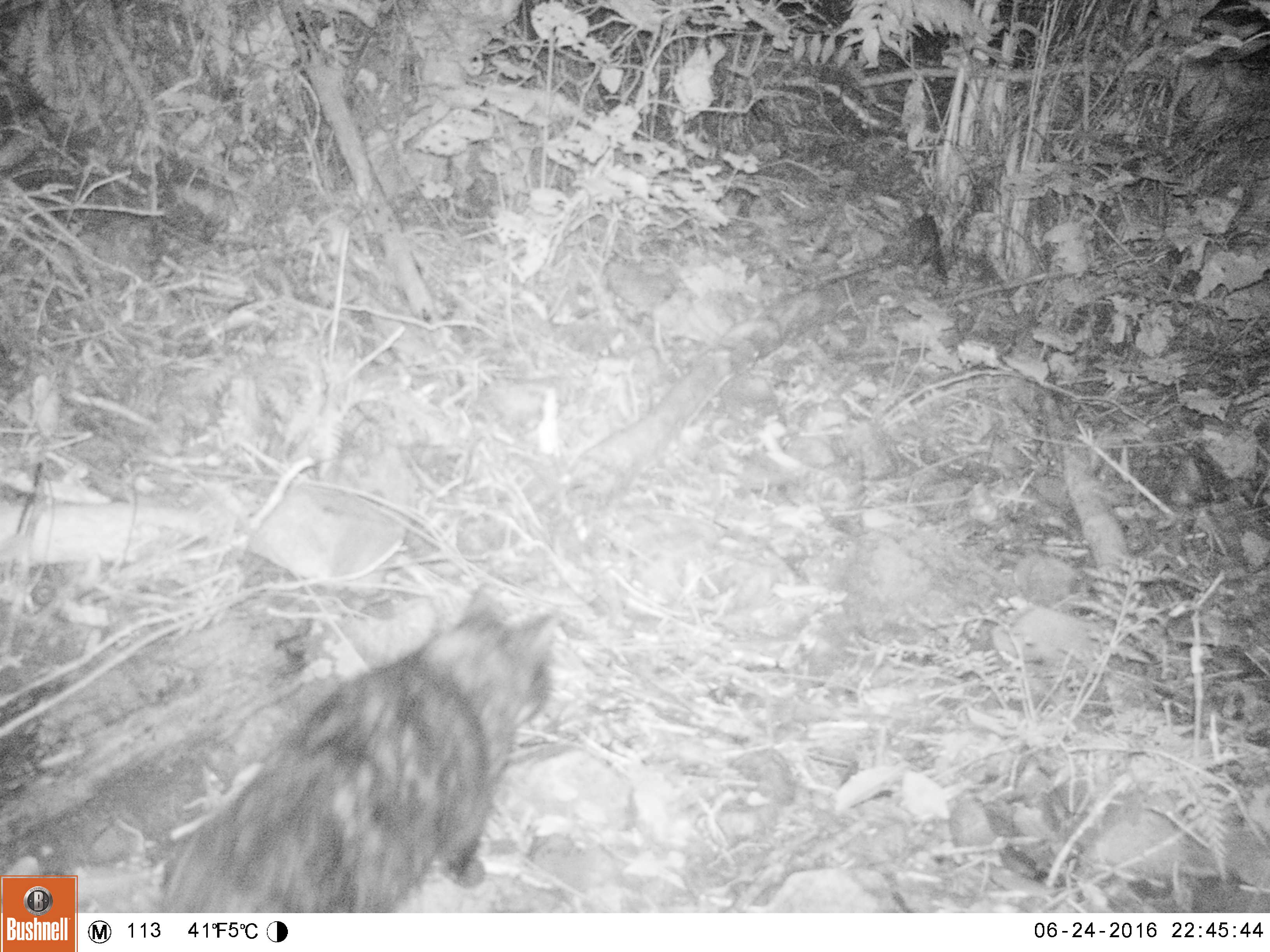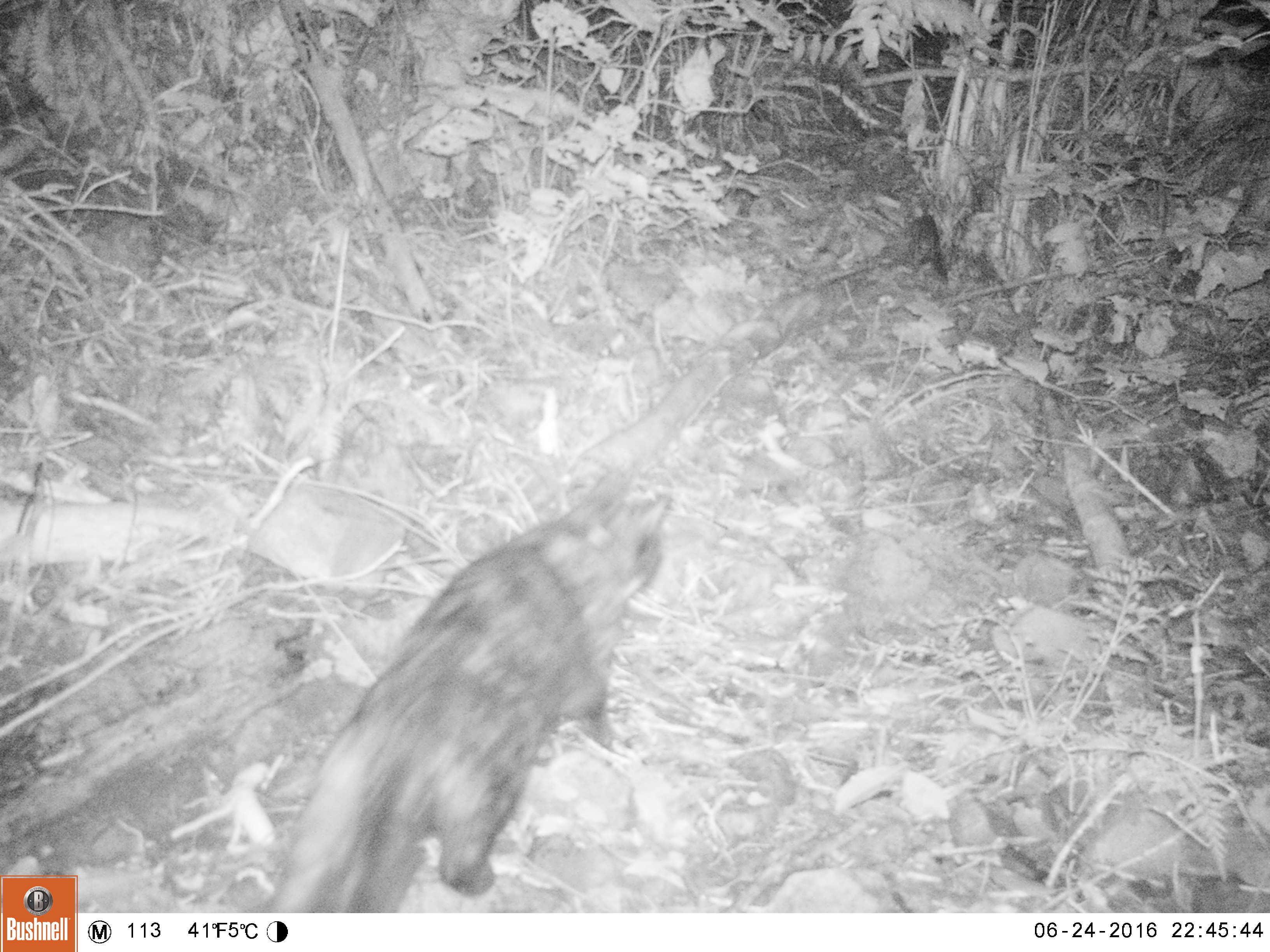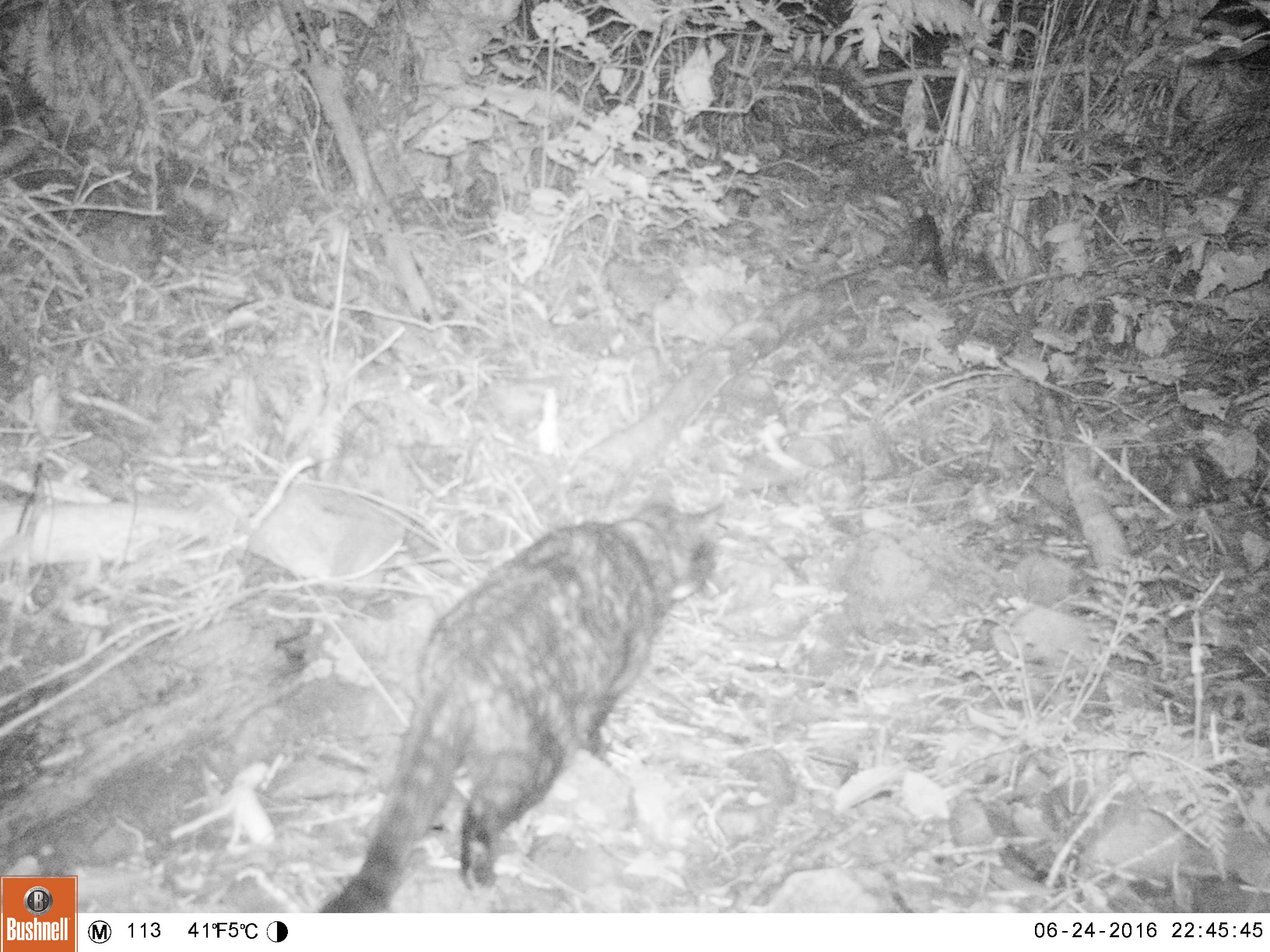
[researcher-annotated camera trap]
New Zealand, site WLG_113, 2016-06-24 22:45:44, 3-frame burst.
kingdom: Animalia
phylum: Chordata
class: Mammalia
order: Carnivora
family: Felidae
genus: Felis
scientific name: Felis catus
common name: domestic cat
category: cat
Cat (domestic cat) (Felis catus).